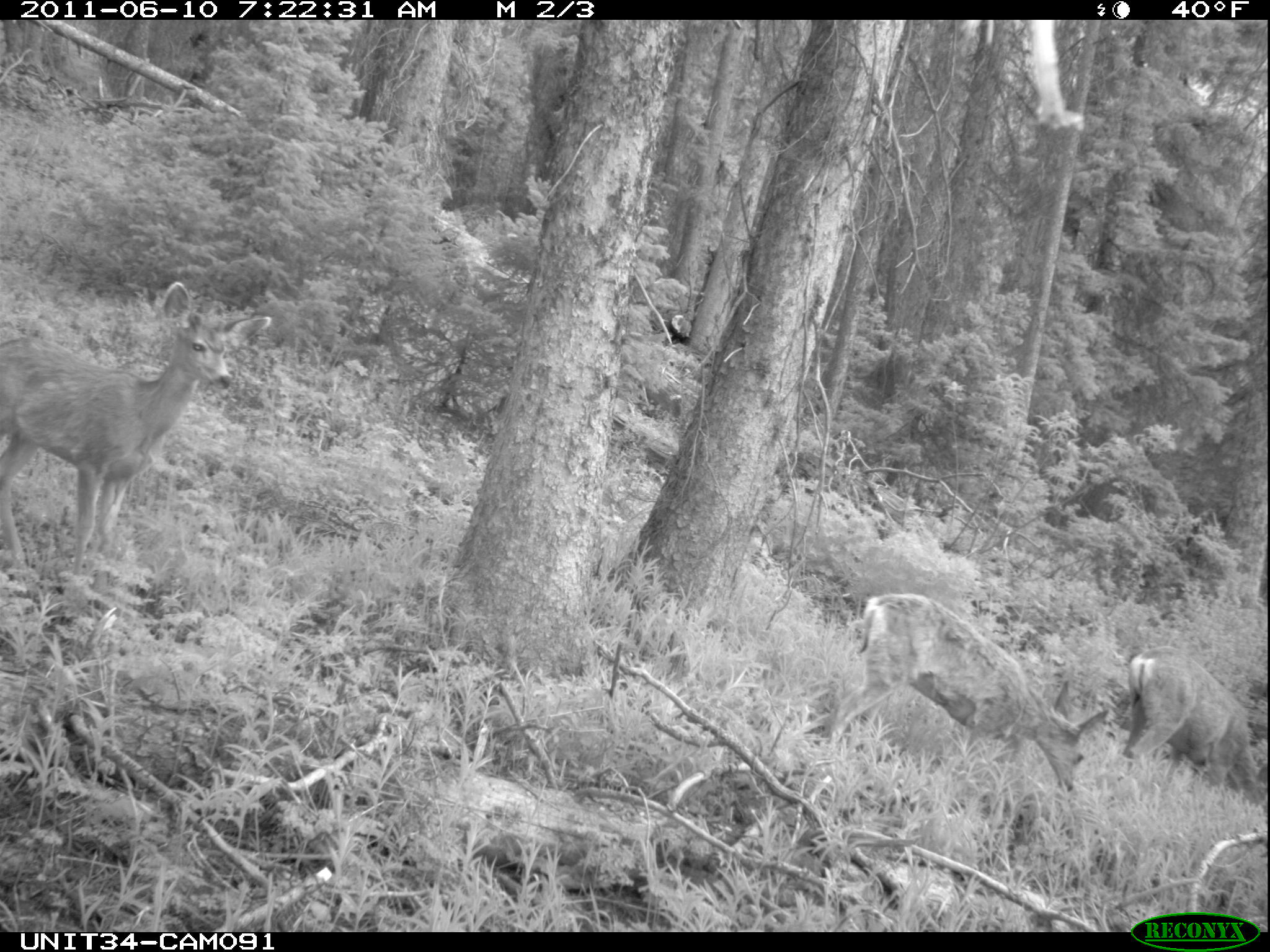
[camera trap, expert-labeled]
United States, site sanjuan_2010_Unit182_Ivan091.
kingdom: Animalia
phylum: Chordata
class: Mammalia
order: Artiodactyla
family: Cervidae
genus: Odocoileus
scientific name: Odocoileus hemionus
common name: mule deer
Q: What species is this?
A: Odocoileus hemionus (mule deer).